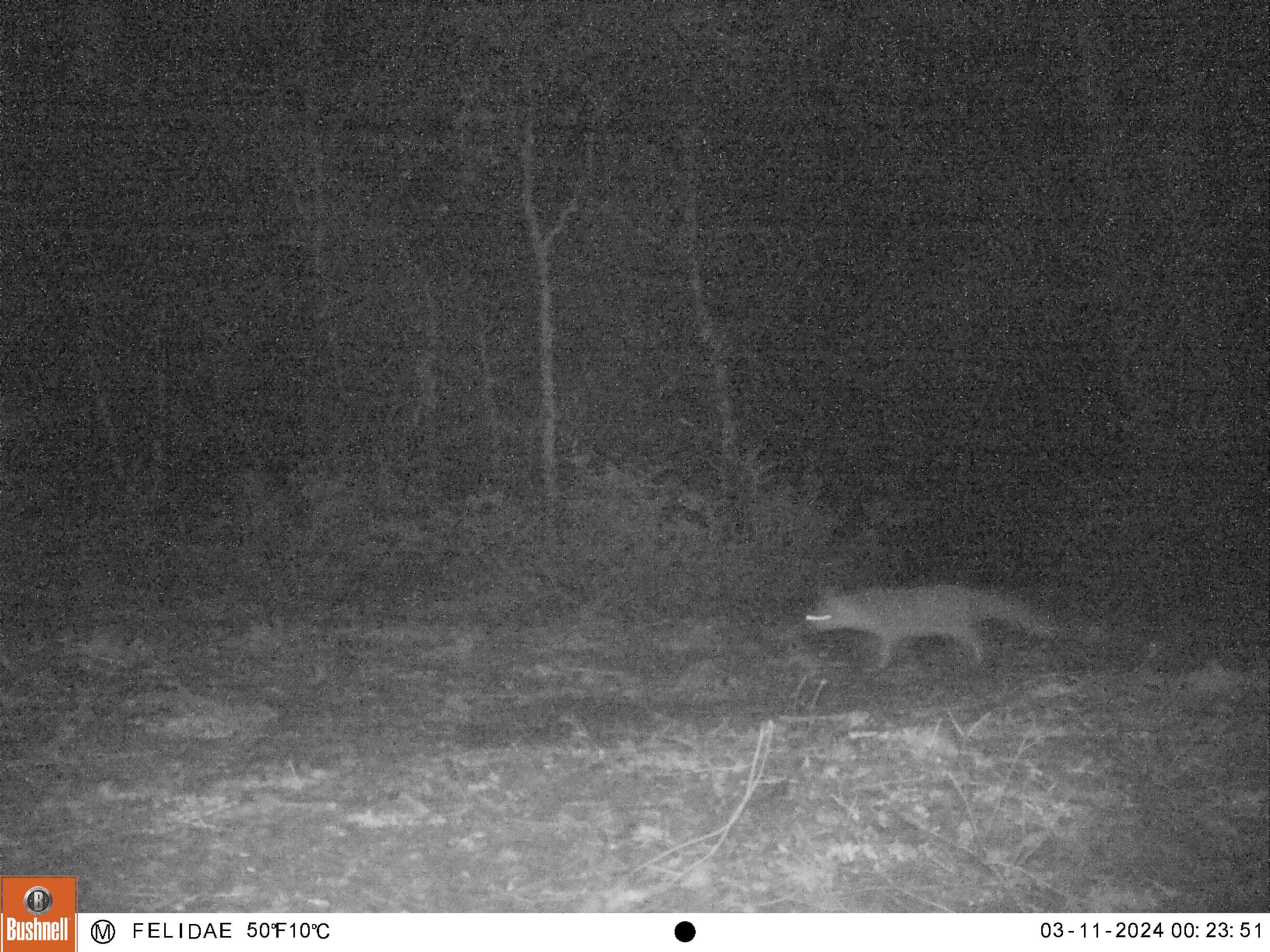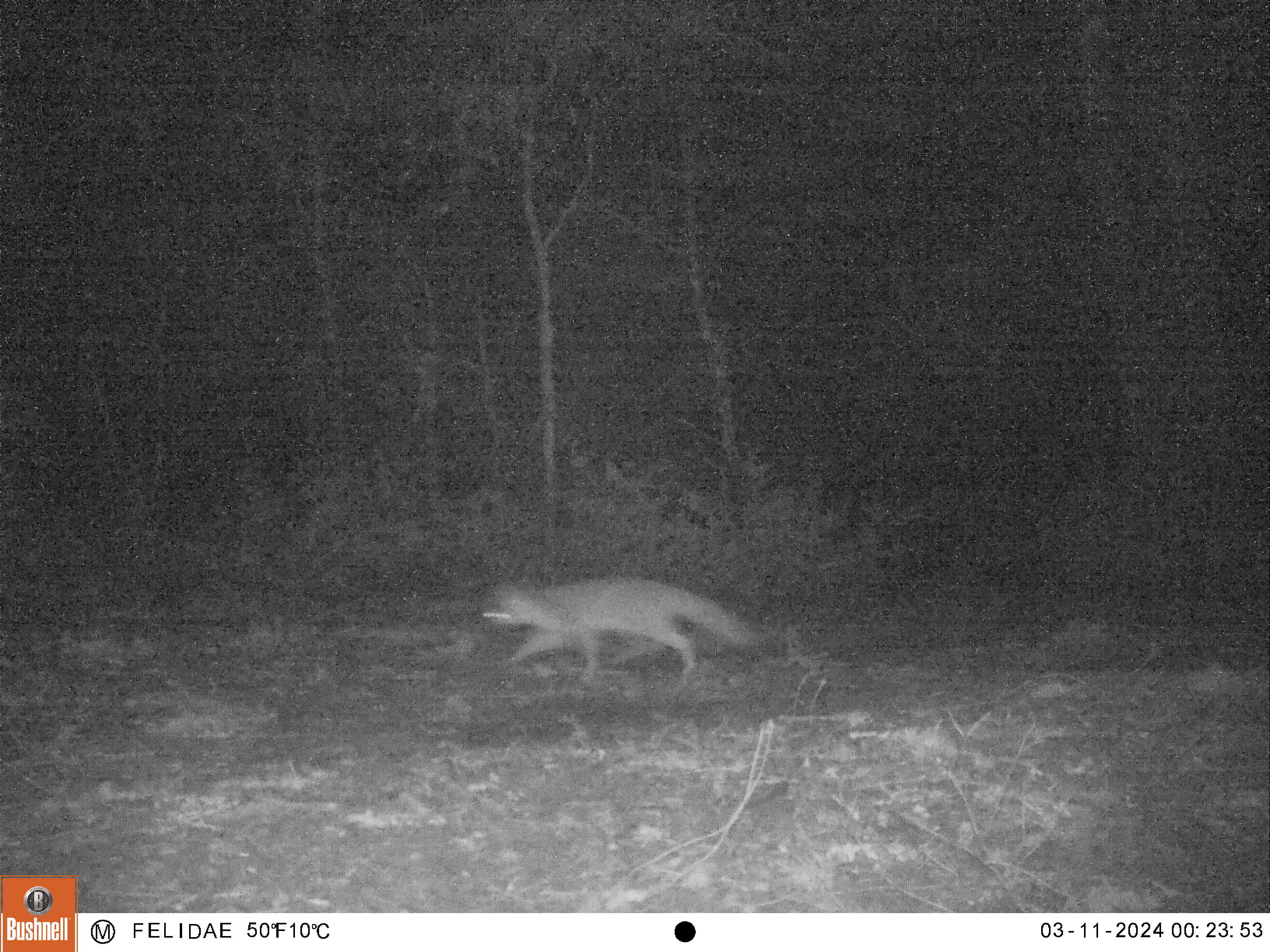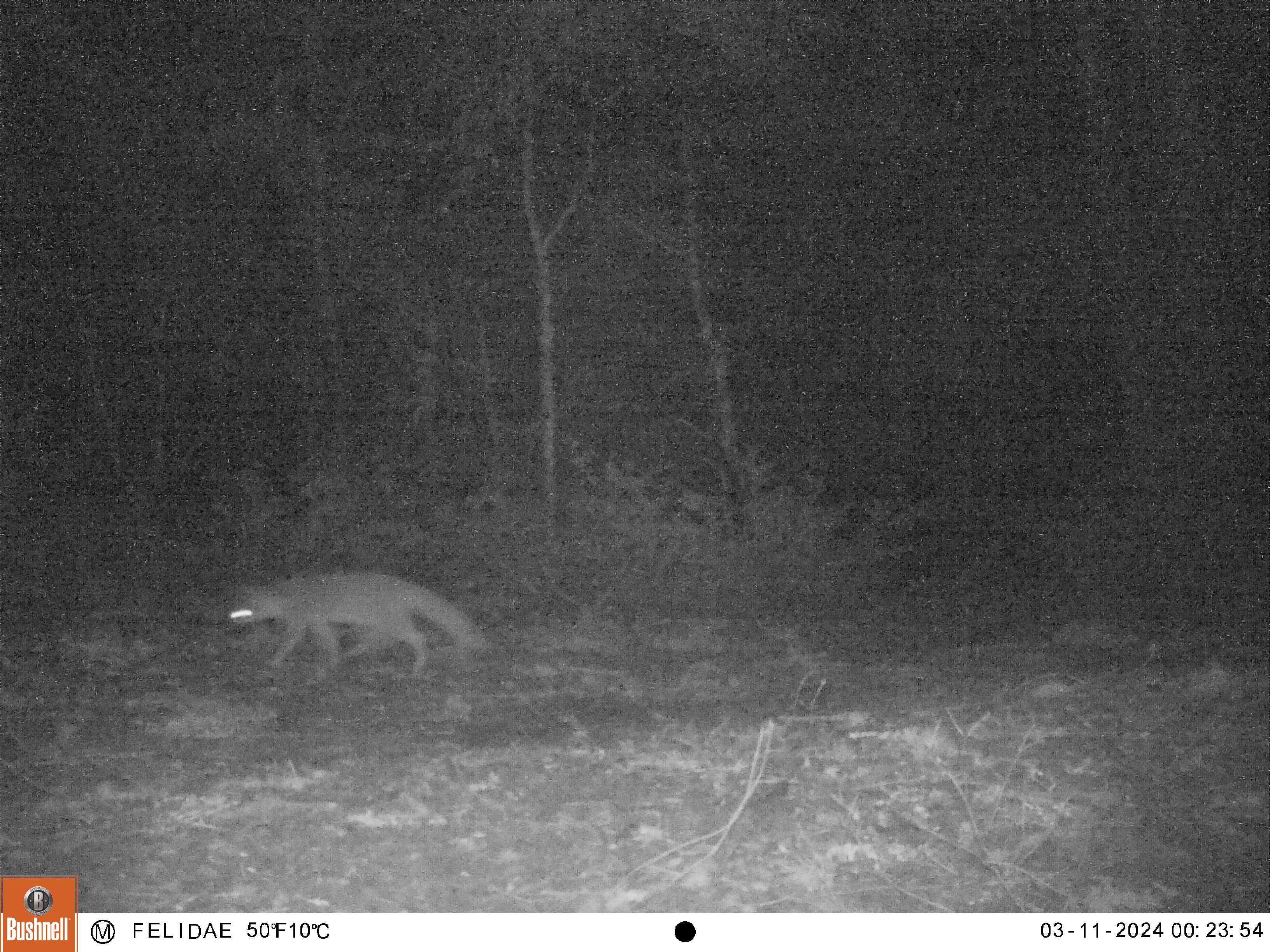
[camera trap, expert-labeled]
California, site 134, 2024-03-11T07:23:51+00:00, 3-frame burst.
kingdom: Animalia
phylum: Chordata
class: Mammalia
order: Carnivora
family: Canidae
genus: Urocyon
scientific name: Urocyon cinereoargenteus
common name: gray fox